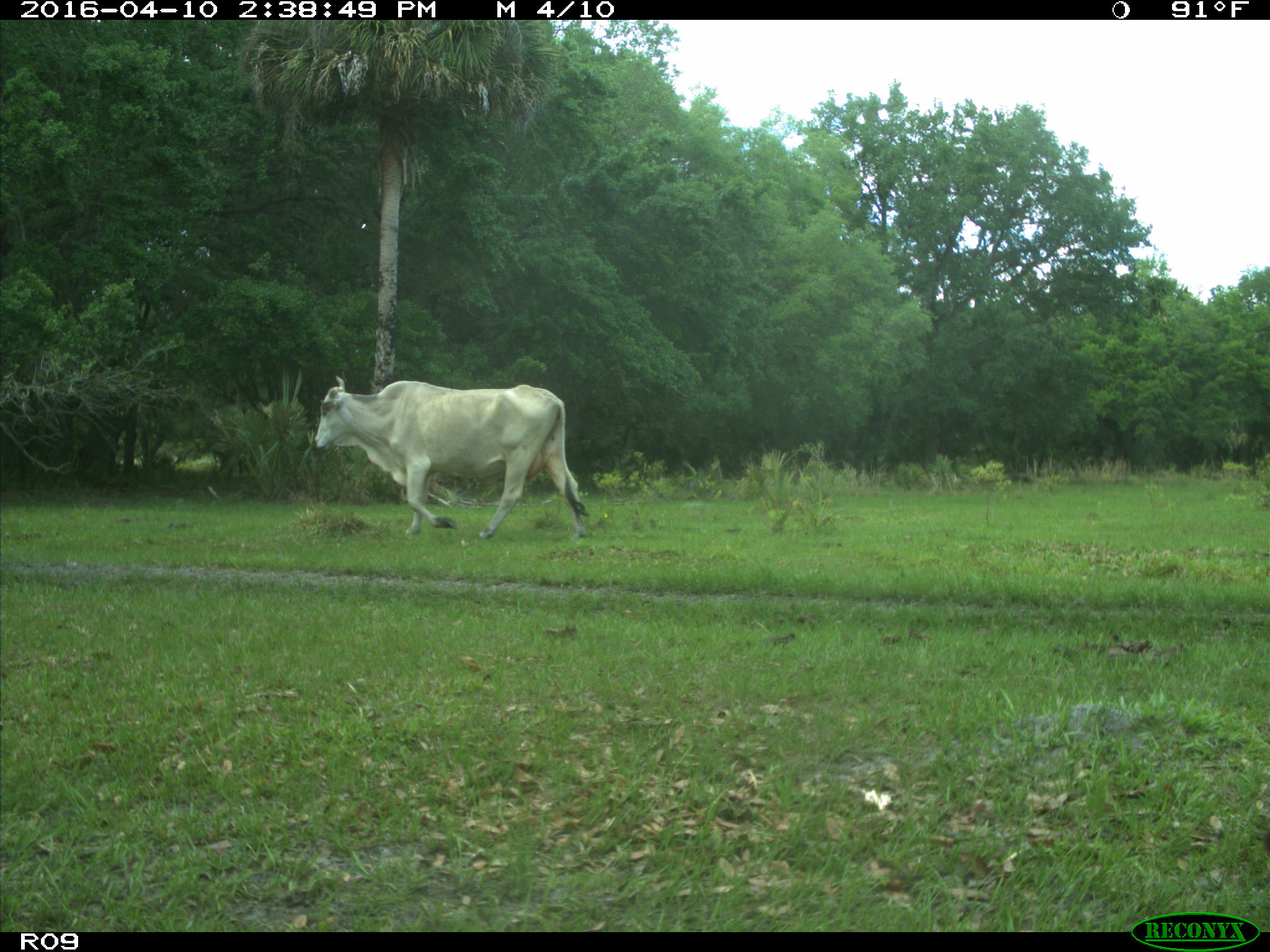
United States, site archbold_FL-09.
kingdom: Animalia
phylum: Chordata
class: Mammalia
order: Artiodactyla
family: Bovidae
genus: Bos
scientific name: Bos taurus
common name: domestic cow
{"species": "Bos taurus (domestic cow)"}